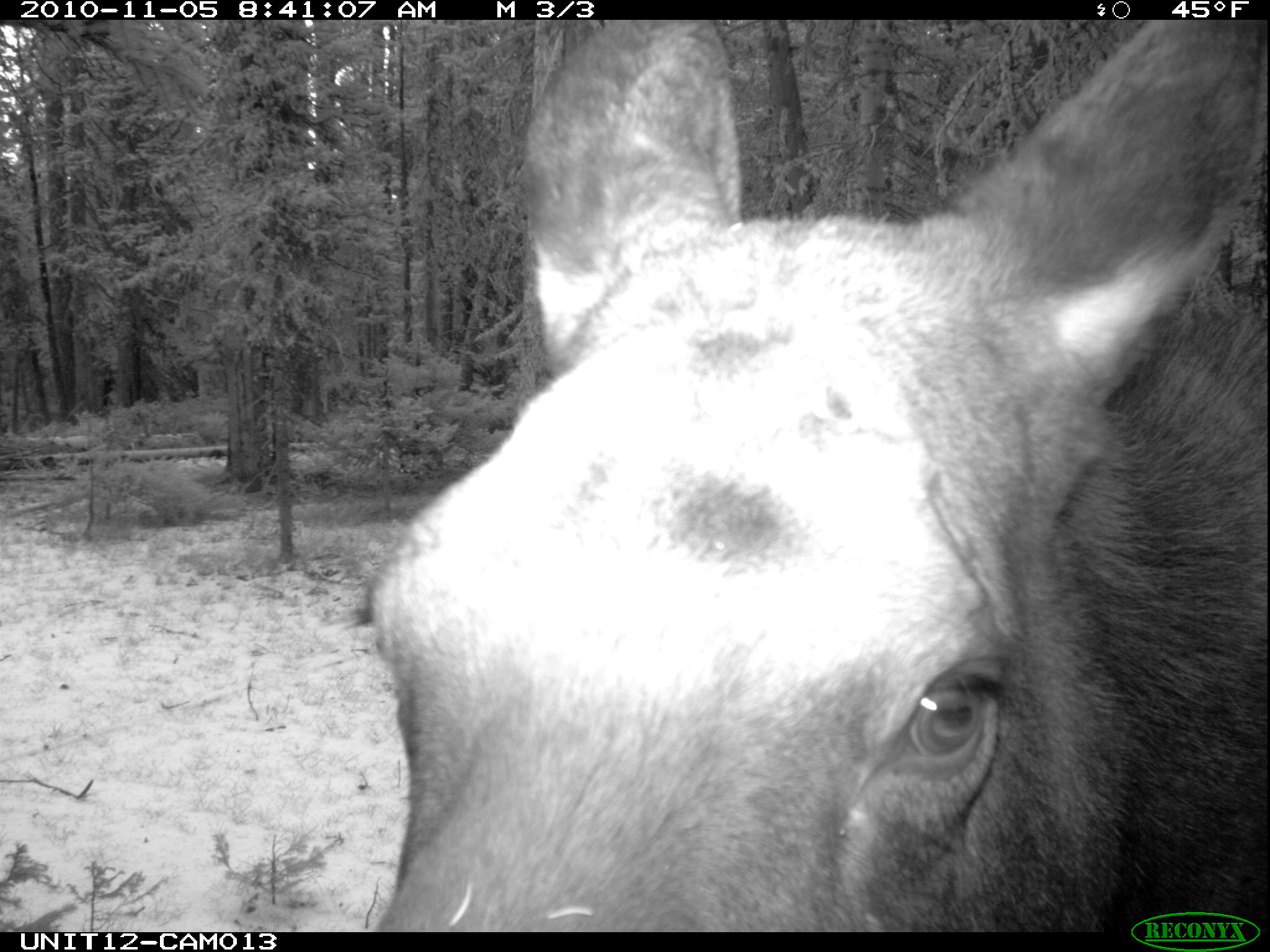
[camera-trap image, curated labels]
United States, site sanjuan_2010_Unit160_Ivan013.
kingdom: Animalia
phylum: Chordata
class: Mammalia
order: Artiodactyla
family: Cervidae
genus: Alces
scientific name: Alces alces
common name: moose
Alces alces (moose).